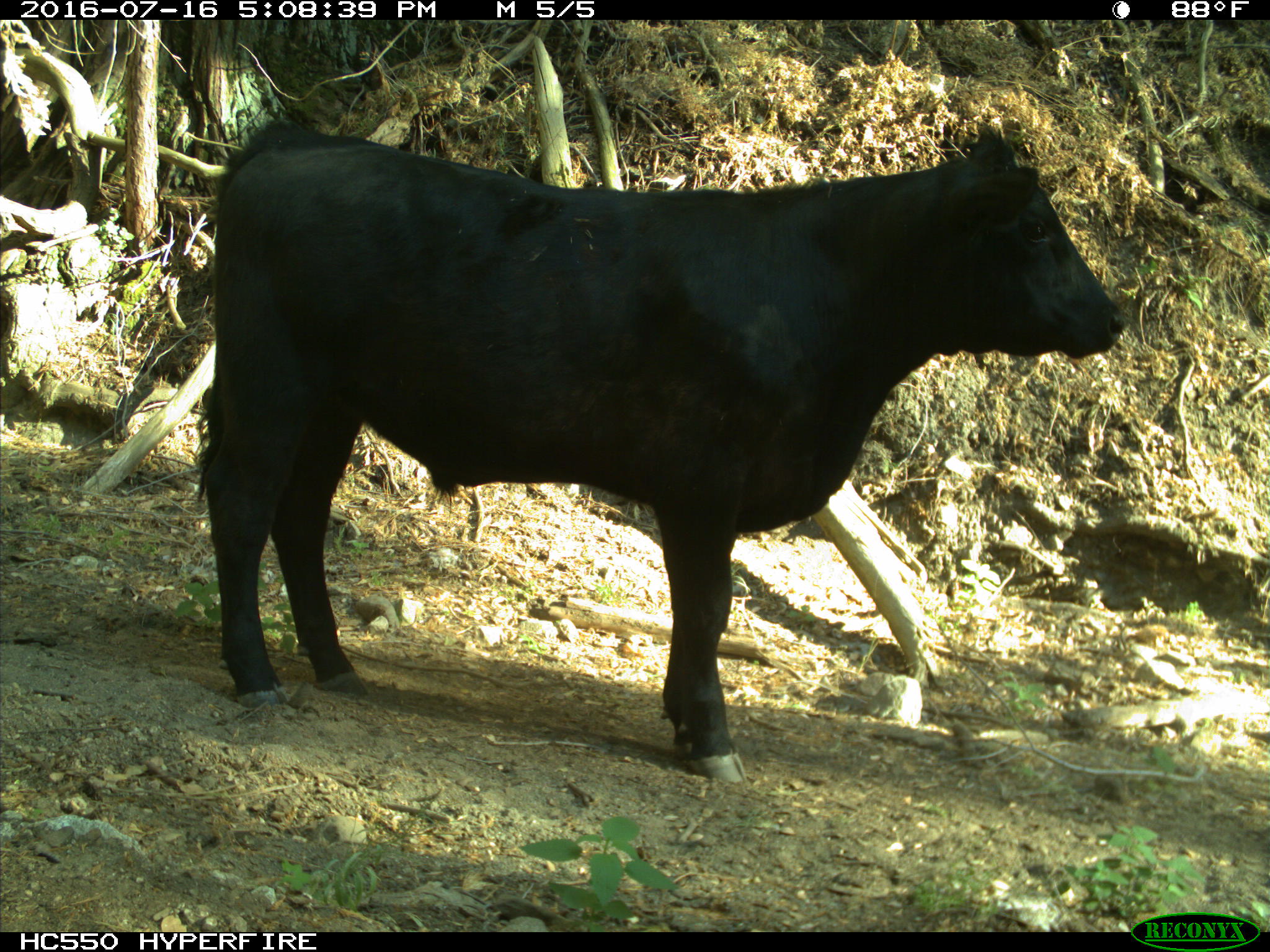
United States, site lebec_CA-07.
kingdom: Animalia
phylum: Chordata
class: Mammalia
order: Artiodactyla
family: Bovidae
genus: Bos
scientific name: Bos taurus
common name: domestic cow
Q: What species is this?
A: Bos taurus (domestic cow).